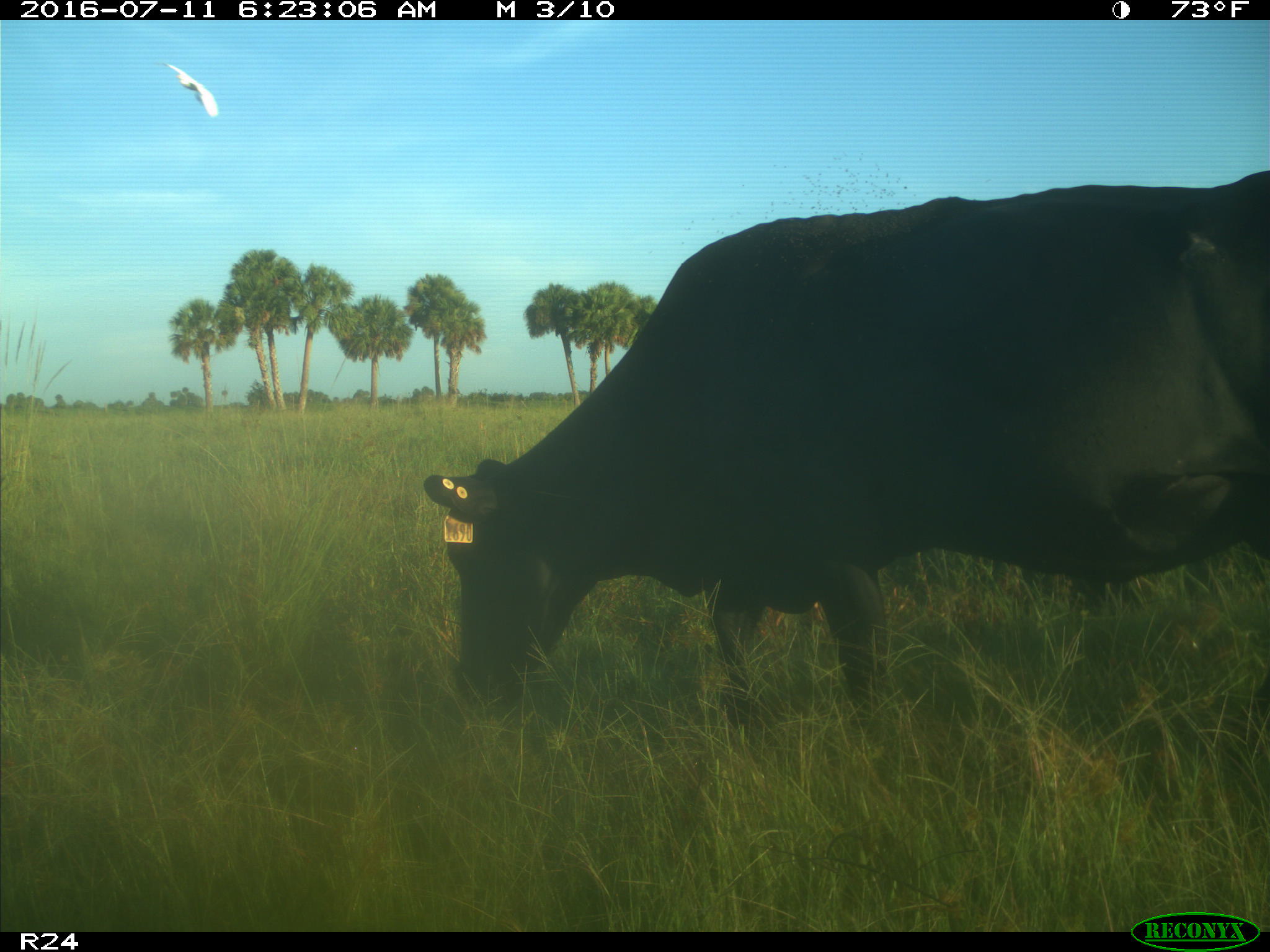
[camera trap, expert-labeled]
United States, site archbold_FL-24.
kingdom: Animalia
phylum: Chordata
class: Mammalia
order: Artiodactyla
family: Bovidae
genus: Bos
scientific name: Bos taurus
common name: domestic cow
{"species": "Bos taurus (domestic cow)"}